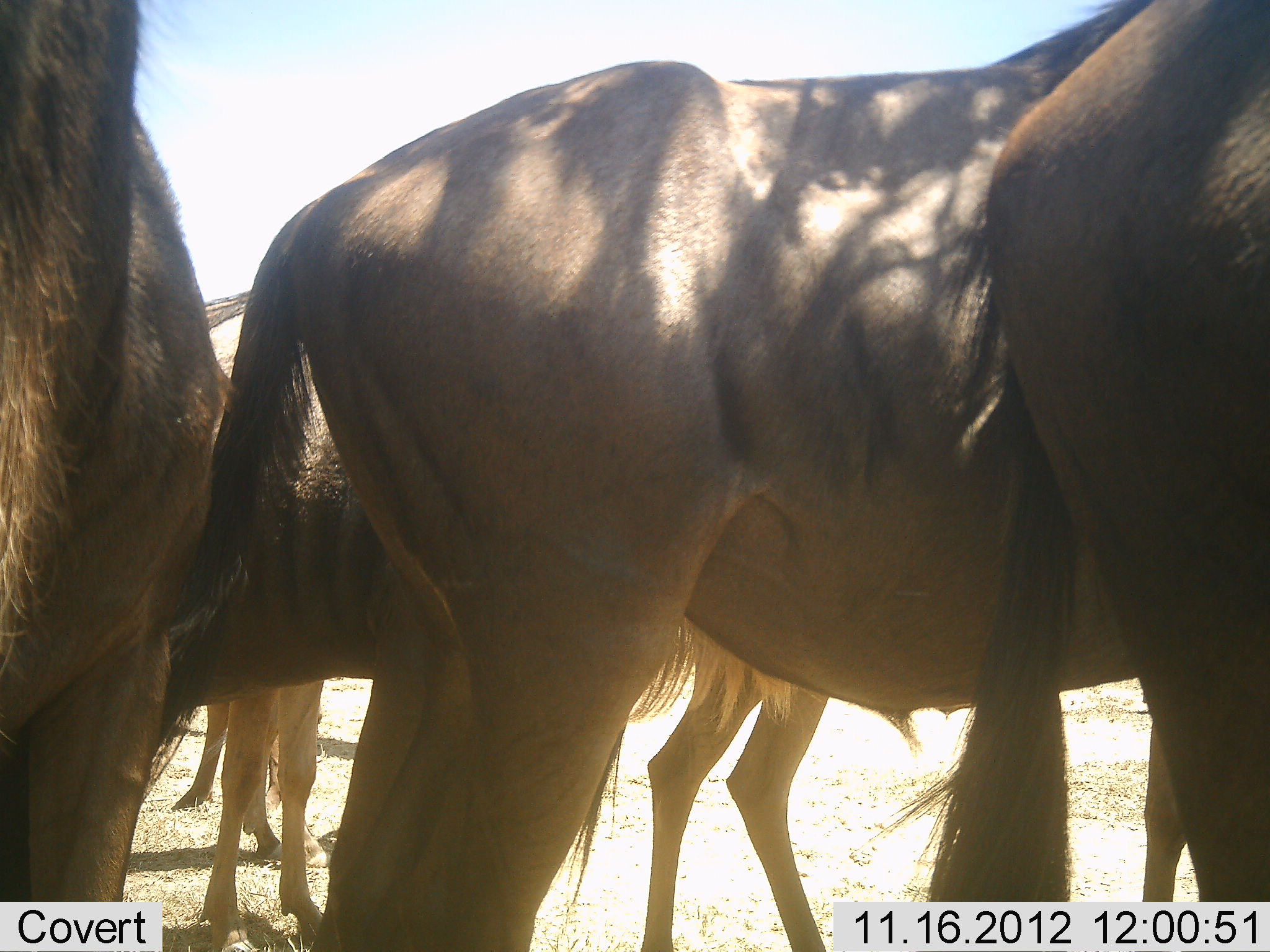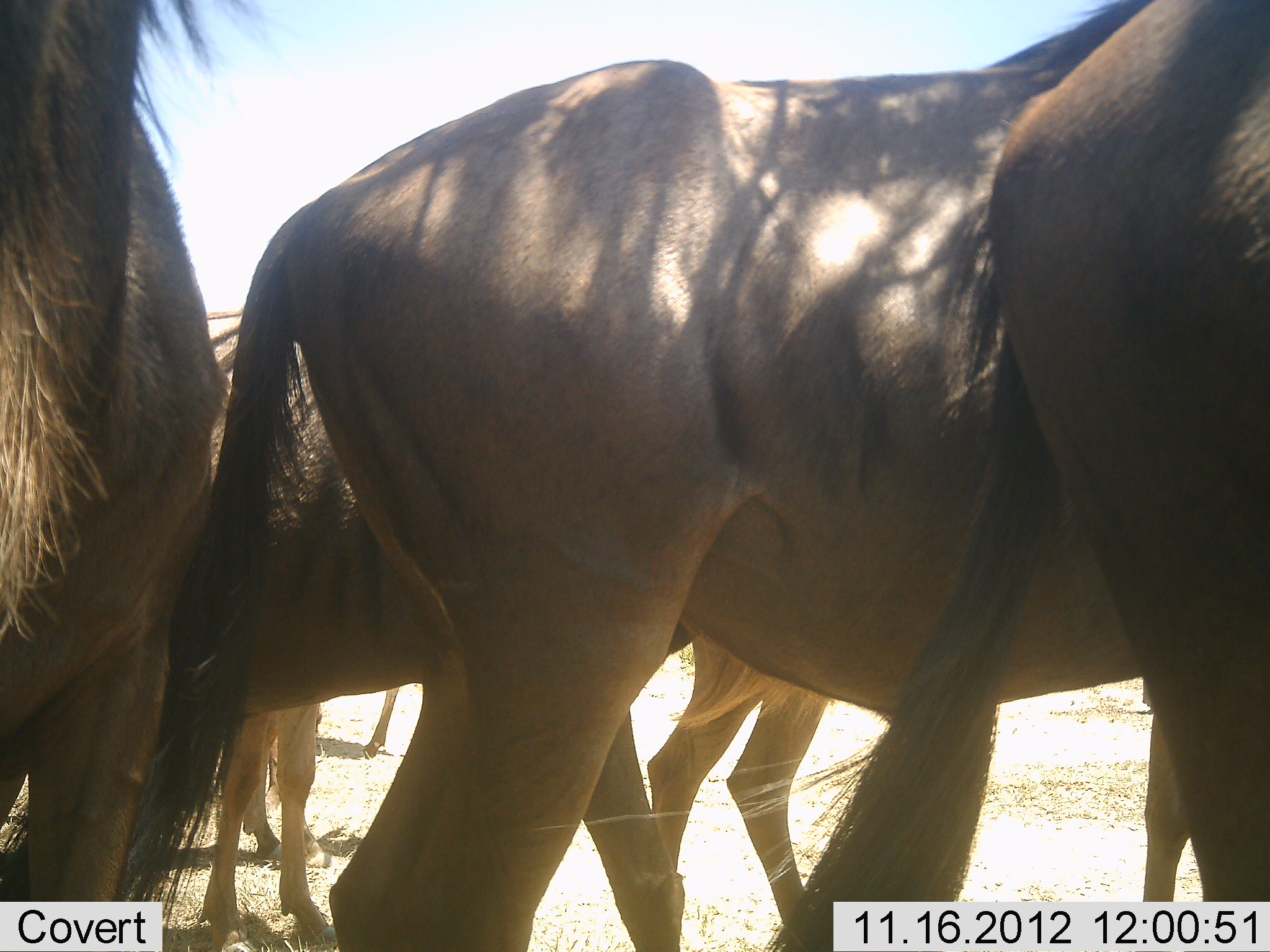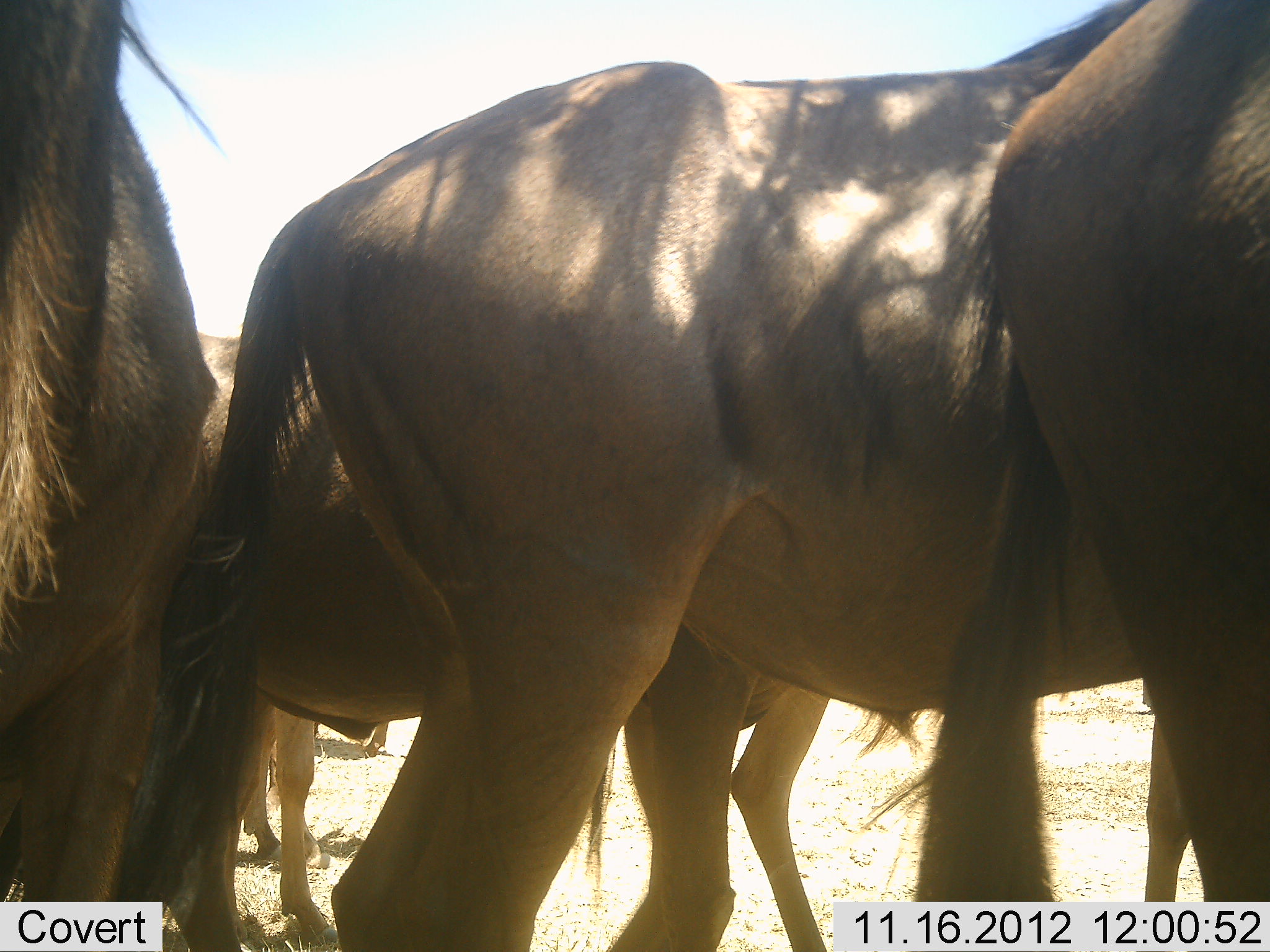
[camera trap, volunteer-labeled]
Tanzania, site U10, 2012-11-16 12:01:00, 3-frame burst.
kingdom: Animalia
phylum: Chordata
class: Mammalia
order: Artiodactyla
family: Bovidae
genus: Connochaetes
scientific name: Connochaetes taurinus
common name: blue wildebeest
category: wildebeest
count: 6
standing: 80%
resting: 30%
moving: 10%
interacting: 10%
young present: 10%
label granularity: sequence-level